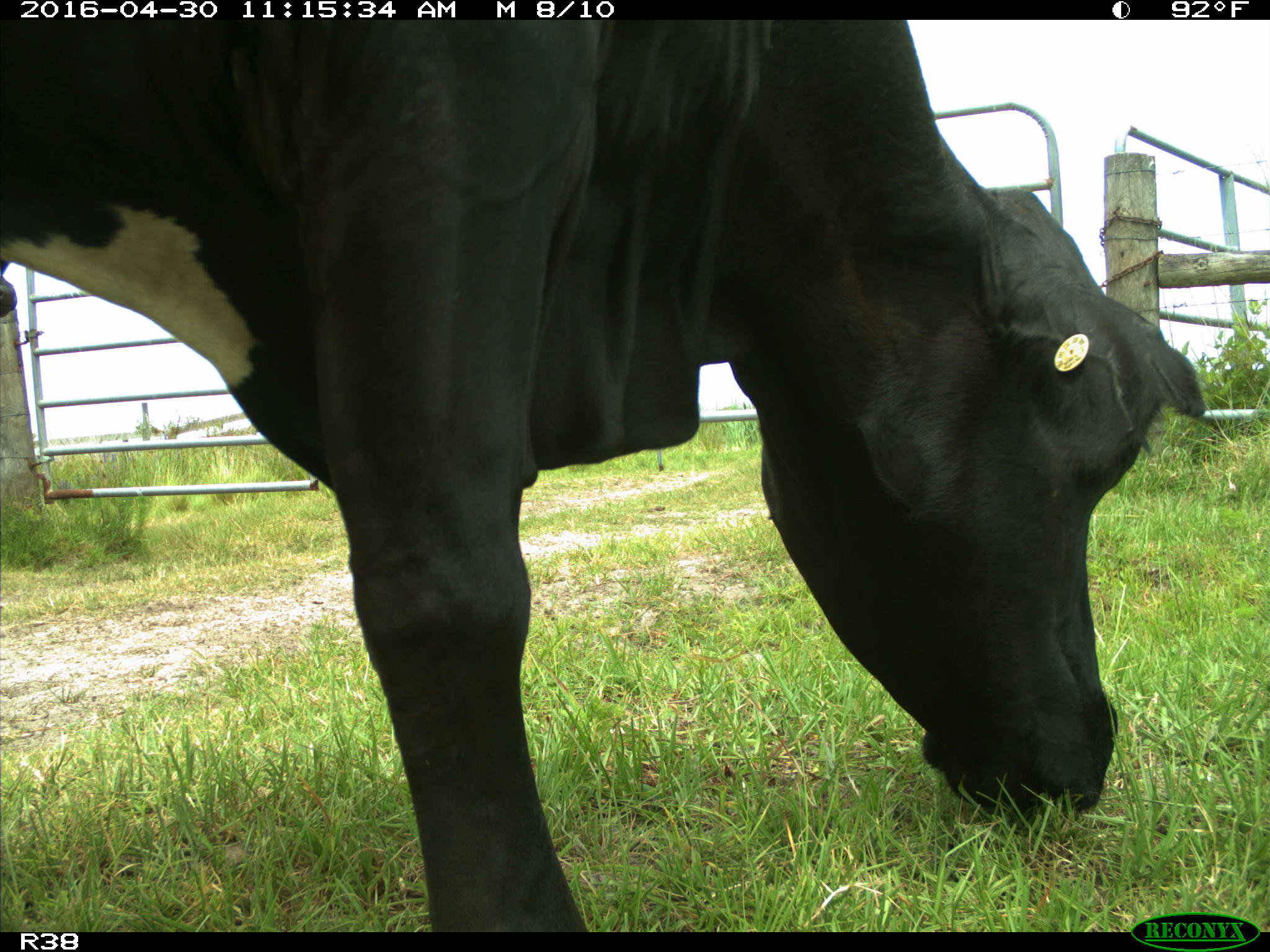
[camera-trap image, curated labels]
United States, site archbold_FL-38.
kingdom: Animalia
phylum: Chordata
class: Mammalia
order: Artiodactyla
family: Bovidae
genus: Bos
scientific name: Bos taurus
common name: domestic cow